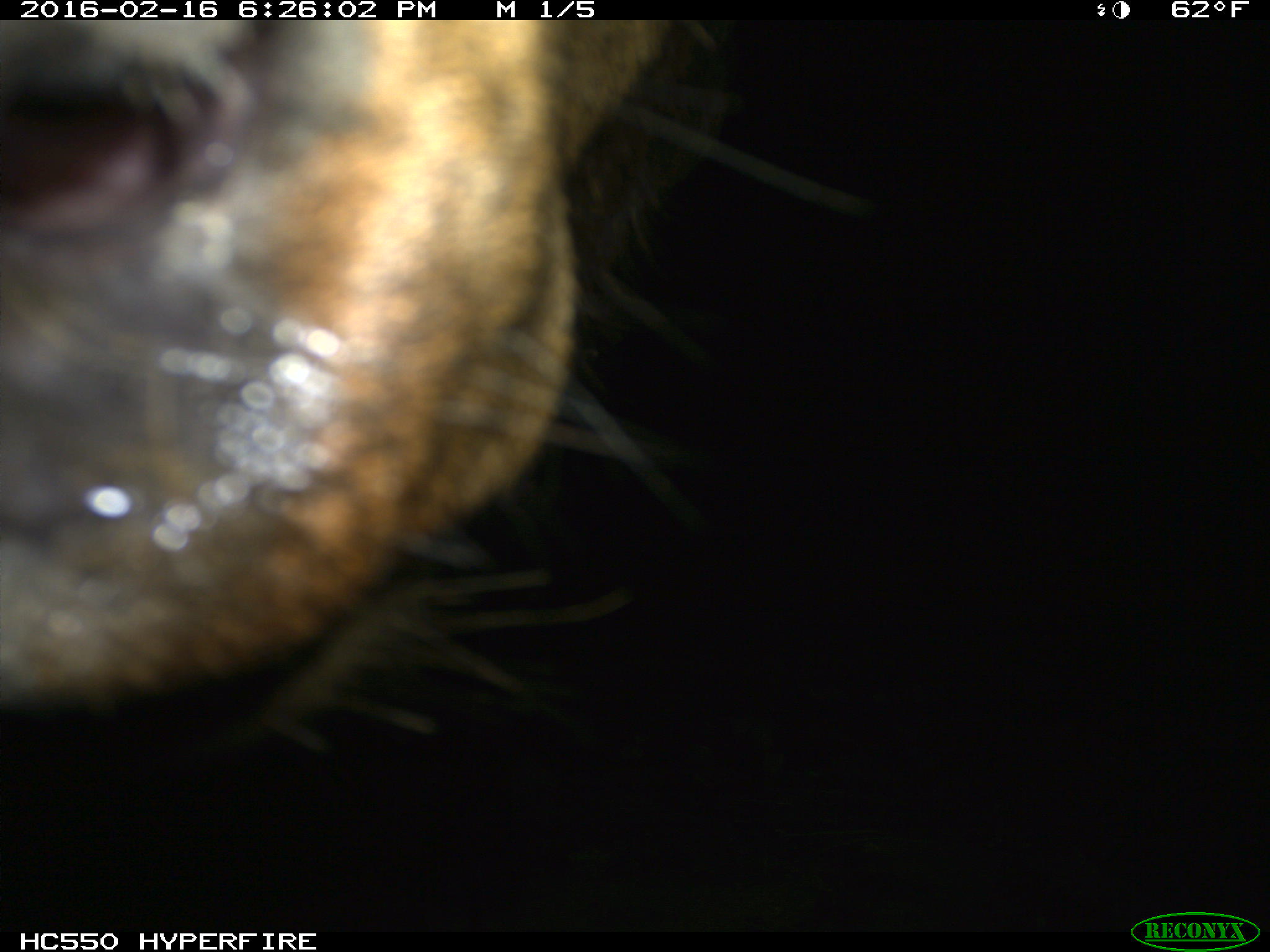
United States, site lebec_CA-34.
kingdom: Animalia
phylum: Chordata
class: Mammalia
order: Artiodactyla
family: Cervidae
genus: Cervus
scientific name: Cervus canadensis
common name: elk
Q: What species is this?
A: Cervus canadensis (elk).